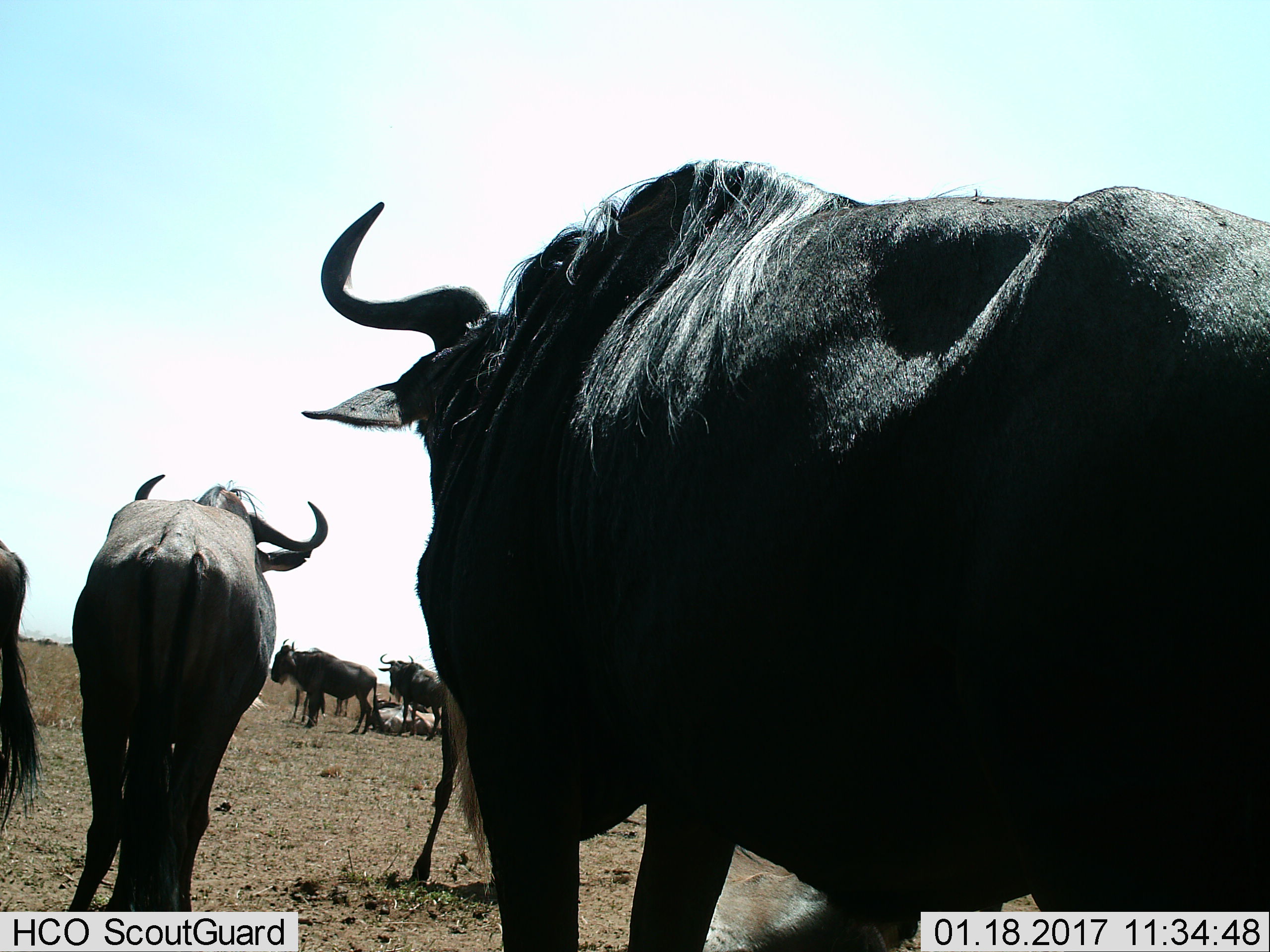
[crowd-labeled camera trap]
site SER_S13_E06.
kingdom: Animalia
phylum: Chordata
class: Mammalia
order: Artiodactyla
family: Bovidae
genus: Connochaetes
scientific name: Connochaetes taurinus taurinus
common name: blue wildebeest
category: wildebeestblue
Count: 7.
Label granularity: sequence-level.